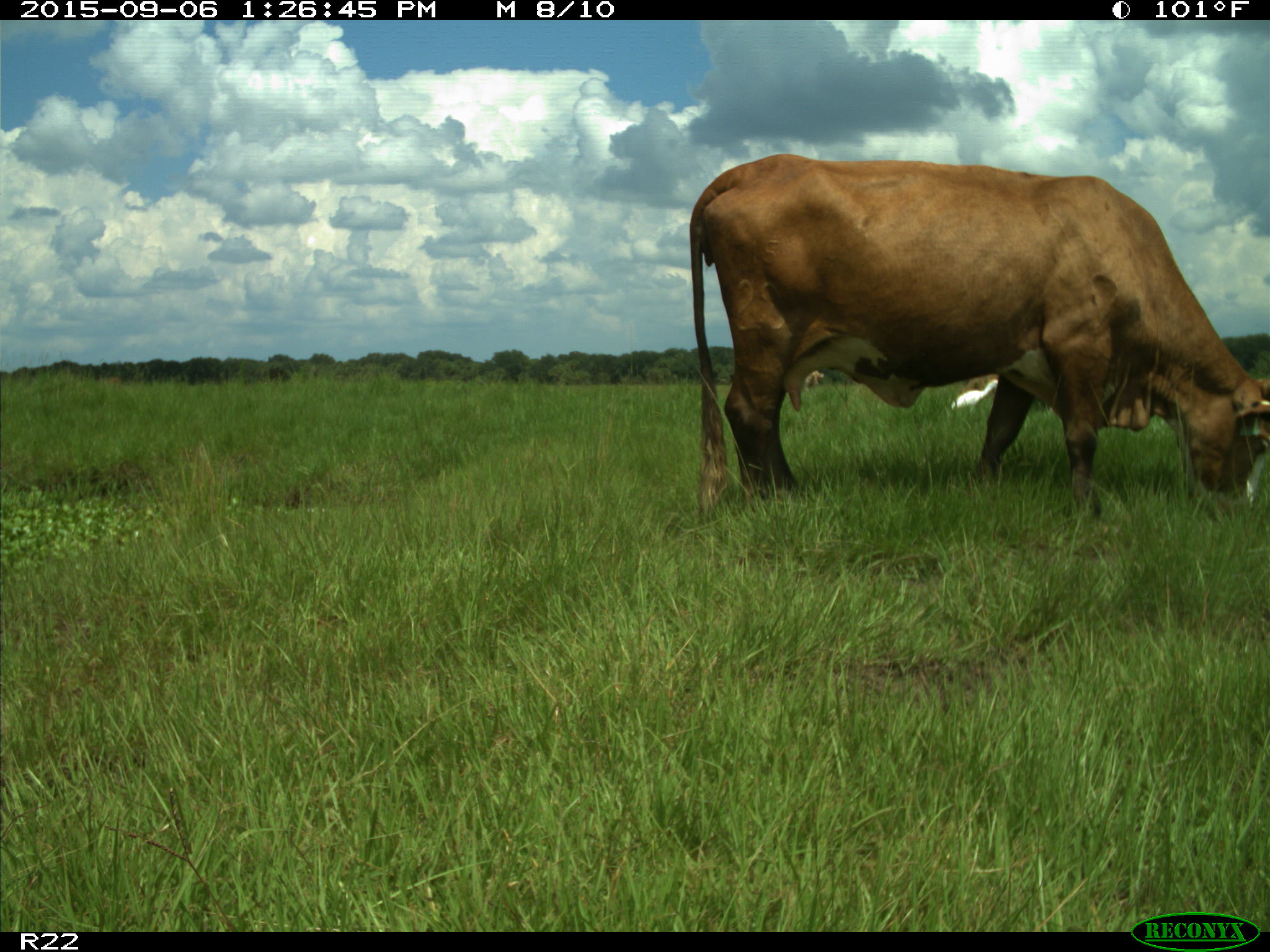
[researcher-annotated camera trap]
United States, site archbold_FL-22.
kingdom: Animalia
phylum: Chordata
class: Mammalia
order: Artiodactyla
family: Bovidae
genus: Bos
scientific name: Bos taurus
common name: domestic cow